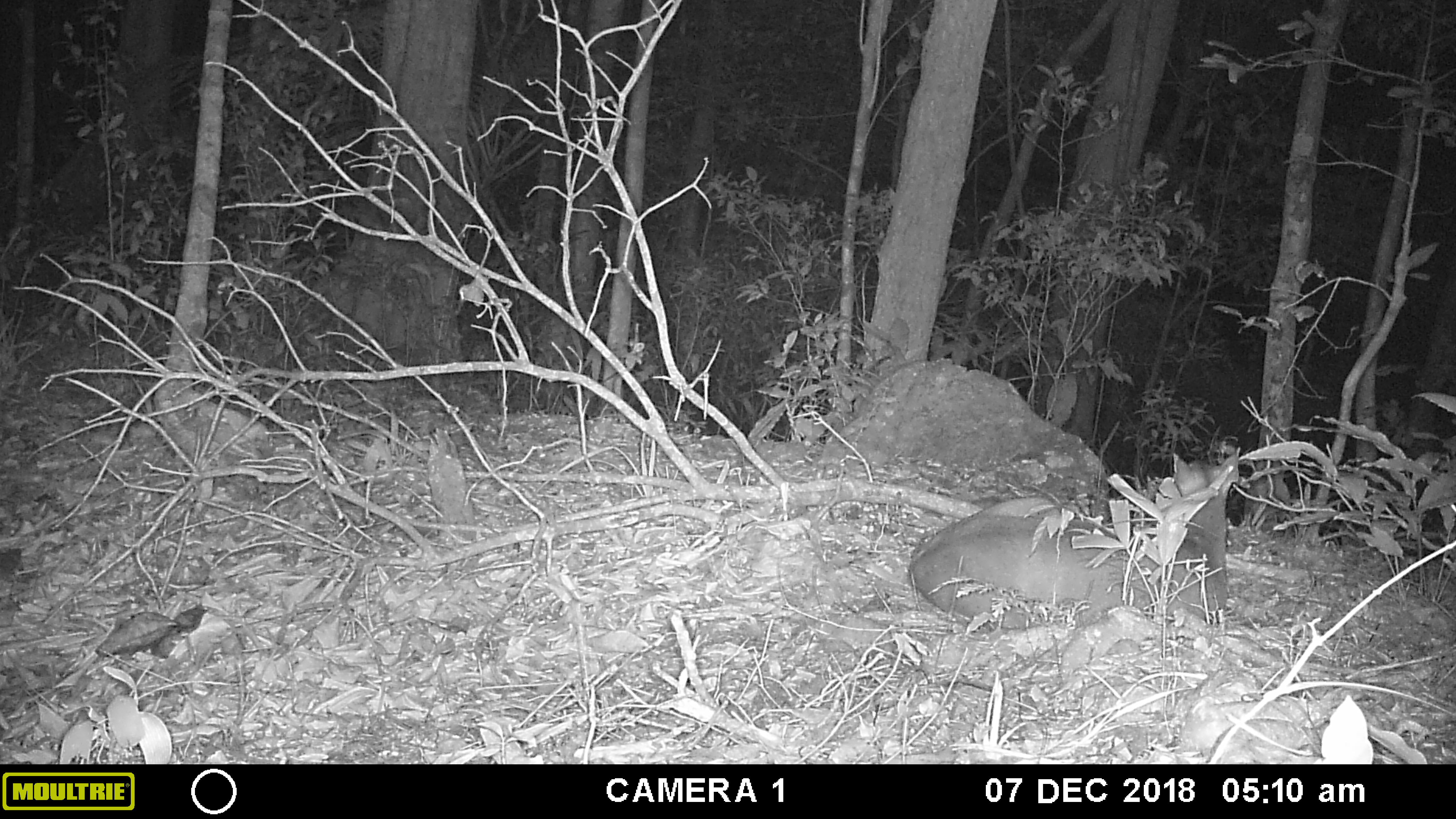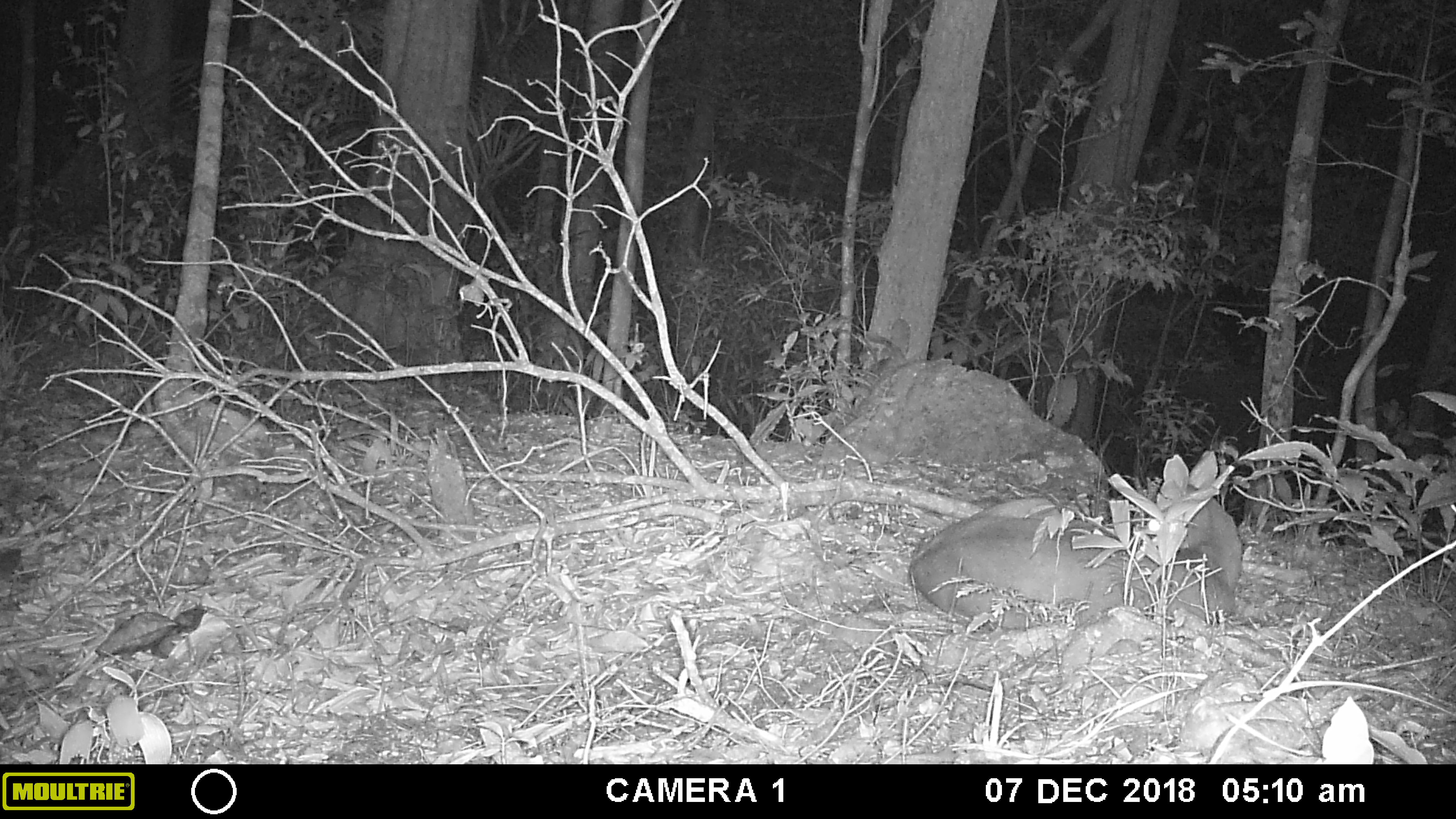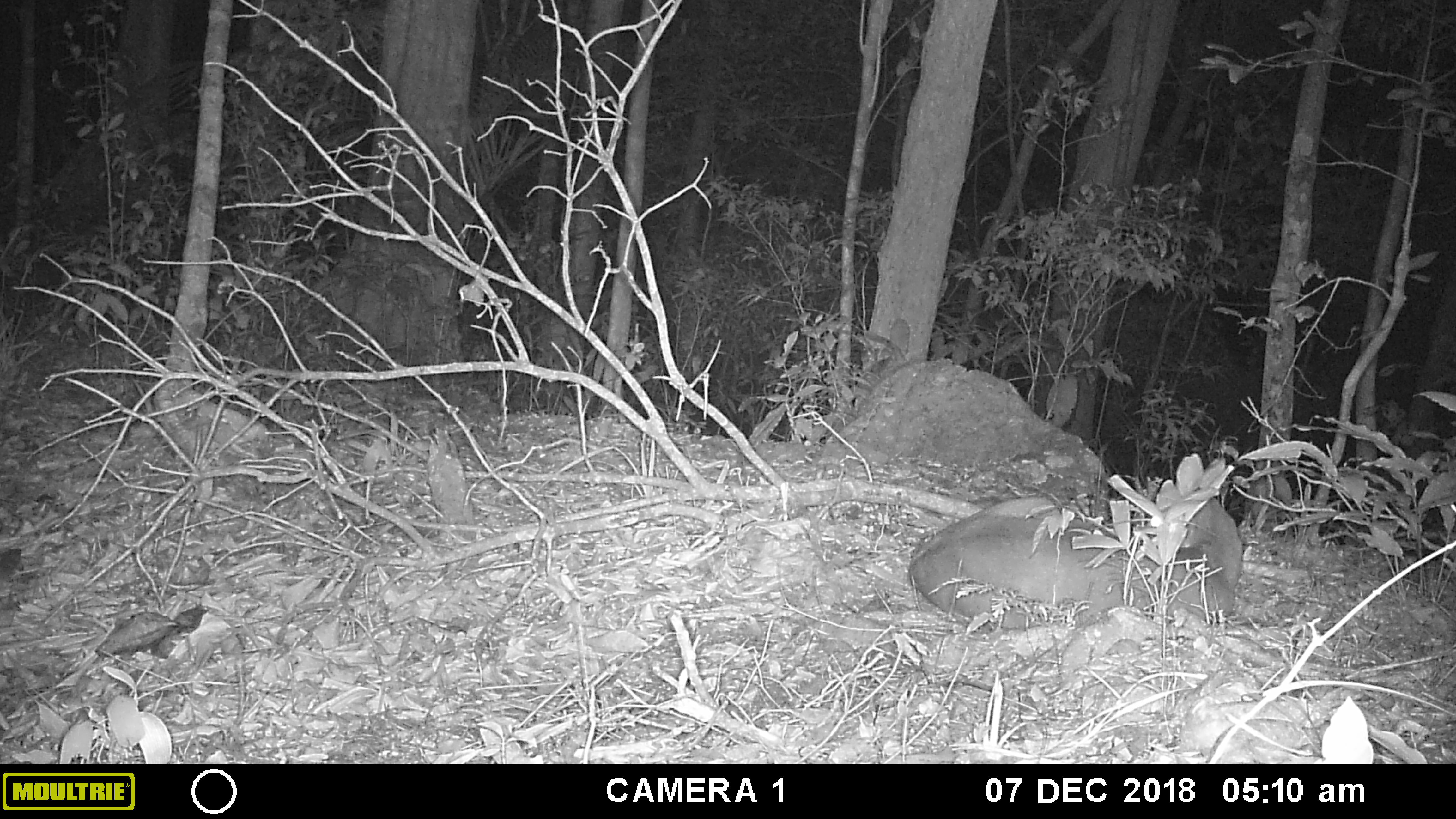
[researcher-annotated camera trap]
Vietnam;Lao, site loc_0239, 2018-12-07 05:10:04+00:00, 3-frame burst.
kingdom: Animalia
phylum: Chordata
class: Mammalia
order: Artiodactyla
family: Cervidae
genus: Muntiacus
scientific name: Muntiacus vuquangensis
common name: large-antlered muntjac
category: large antlered muntjac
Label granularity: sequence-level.